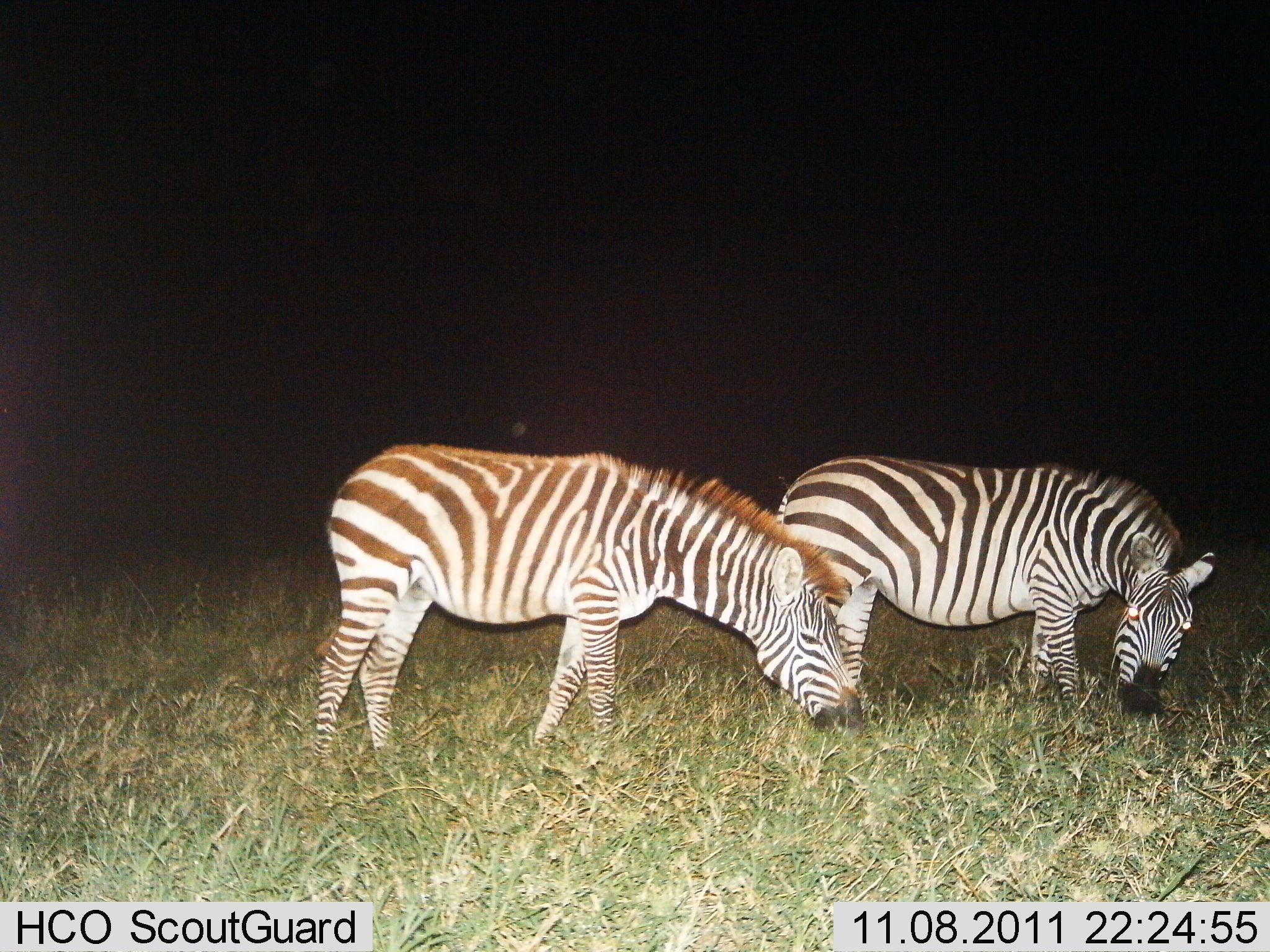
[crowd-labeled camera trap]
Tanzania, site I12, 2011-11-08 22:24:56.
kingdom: Animalia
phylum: Chordata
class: Mammalia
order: Perissodactyla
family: Equidae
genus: Equus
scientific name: Equus quagga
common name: plains zebra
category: zebra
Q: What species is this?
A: Zebra (plains zebra) (Equus quagga).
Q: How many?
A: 2.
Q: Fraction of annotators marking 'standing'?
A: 55%.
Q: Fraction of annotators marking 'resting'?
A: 0%.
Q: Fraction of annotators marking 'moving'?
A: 0%.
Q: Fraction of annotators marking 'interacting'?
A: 0%.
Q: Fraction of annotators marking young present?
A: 0%.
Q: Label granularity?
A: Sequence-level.